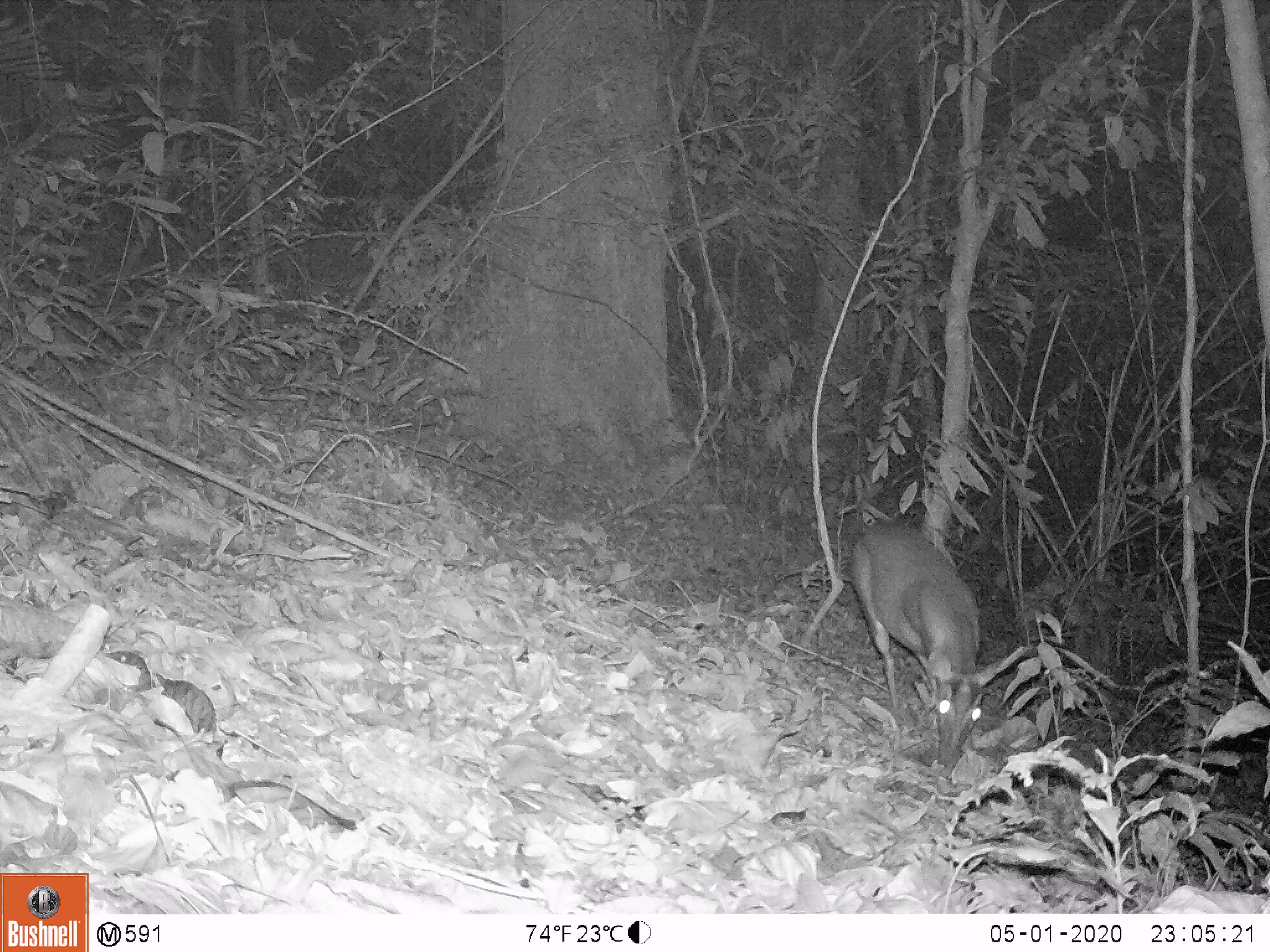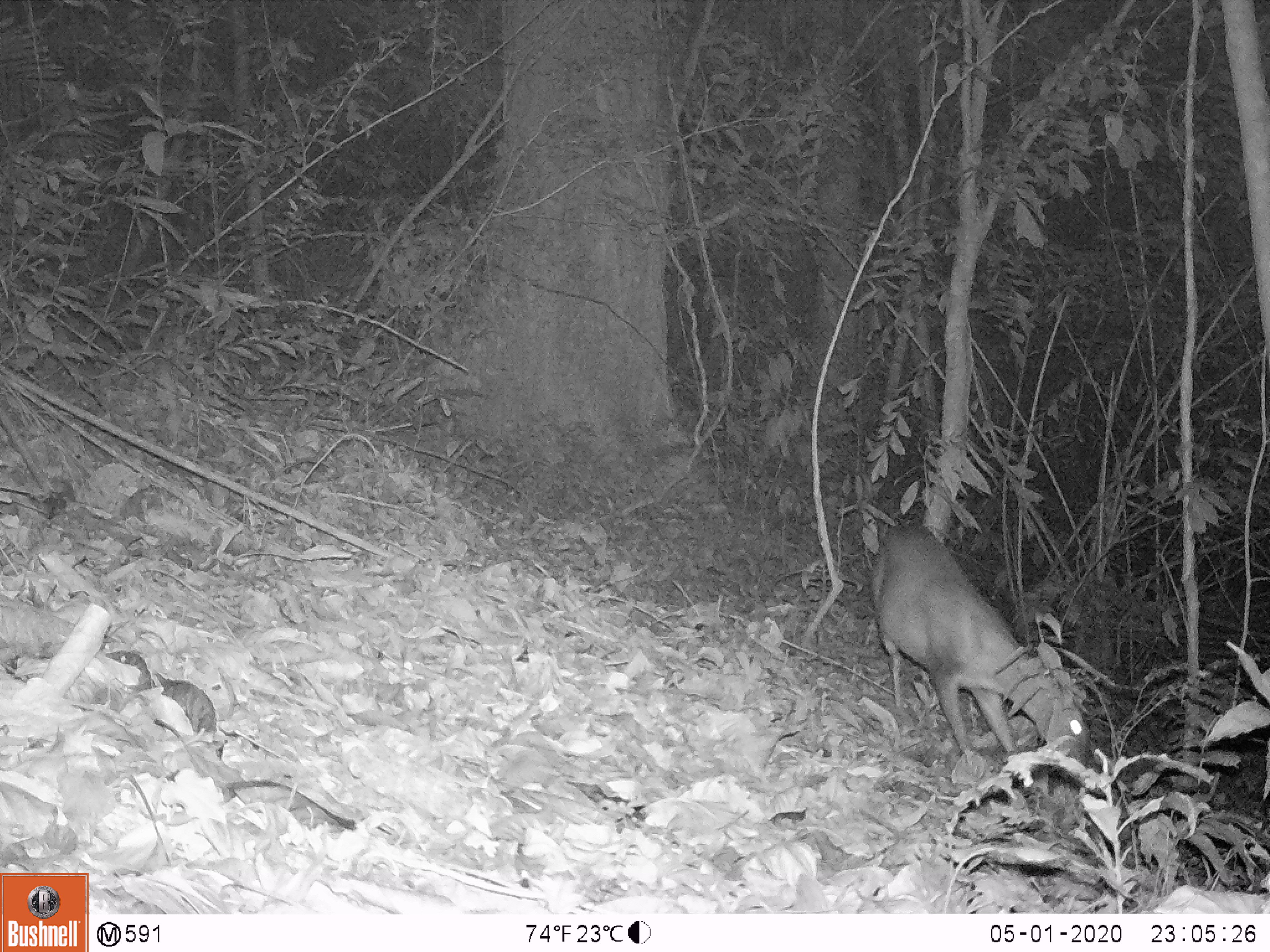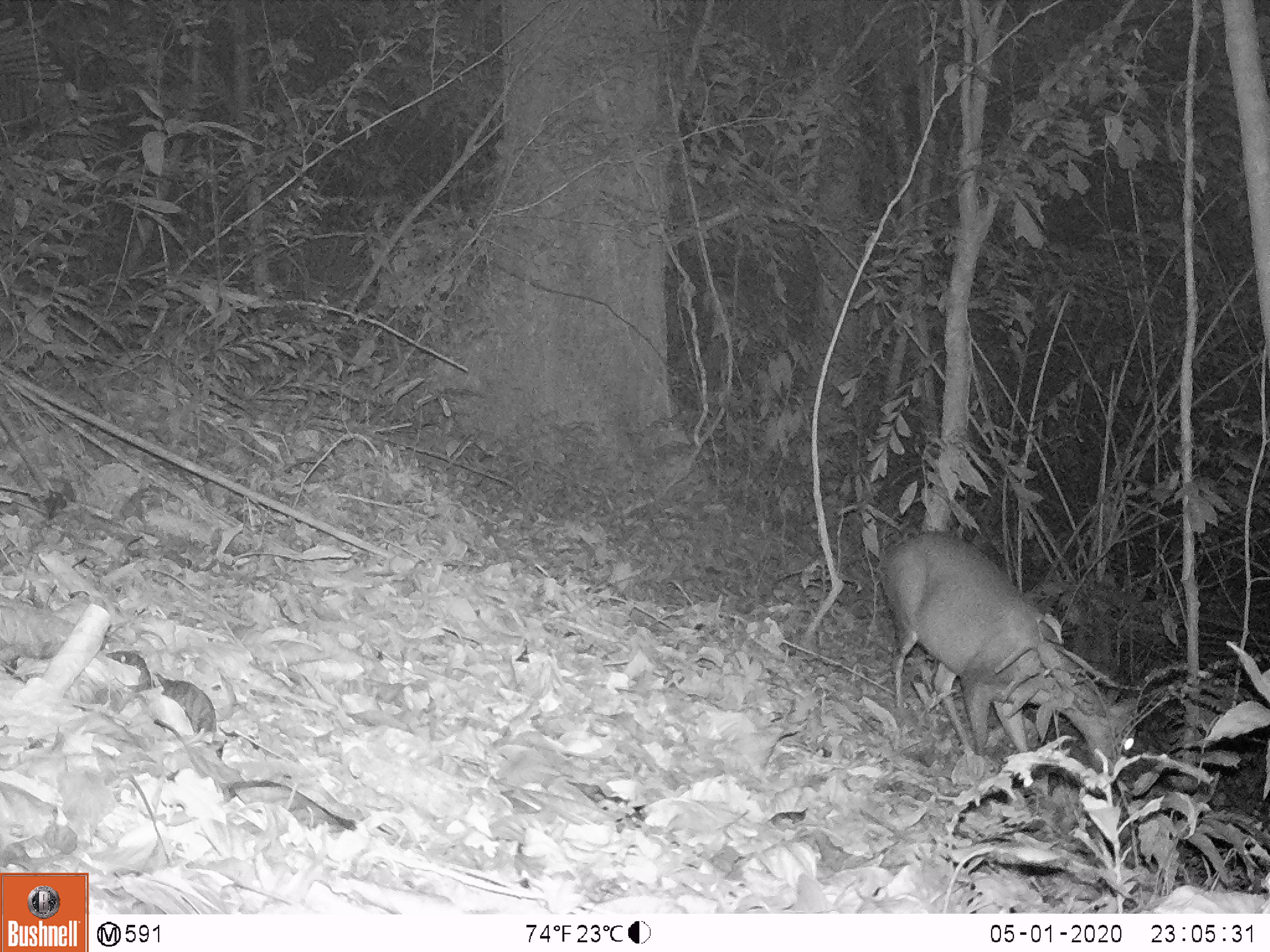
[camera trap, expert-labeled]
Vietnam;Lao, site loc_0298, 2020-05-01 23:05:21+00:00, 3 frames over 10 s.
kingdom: Animalia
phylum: Chordata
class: Mammalia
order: Artiodactyla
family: Cervidae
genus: Muntiacus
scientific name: Muntiacus rooseveltorum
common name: roosevelt's muntjac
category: roosevelts muntjac group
Roosevelts muntjac group (roosevelt's muntjac) (Muntiacus rooseveltorum). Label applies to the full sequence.